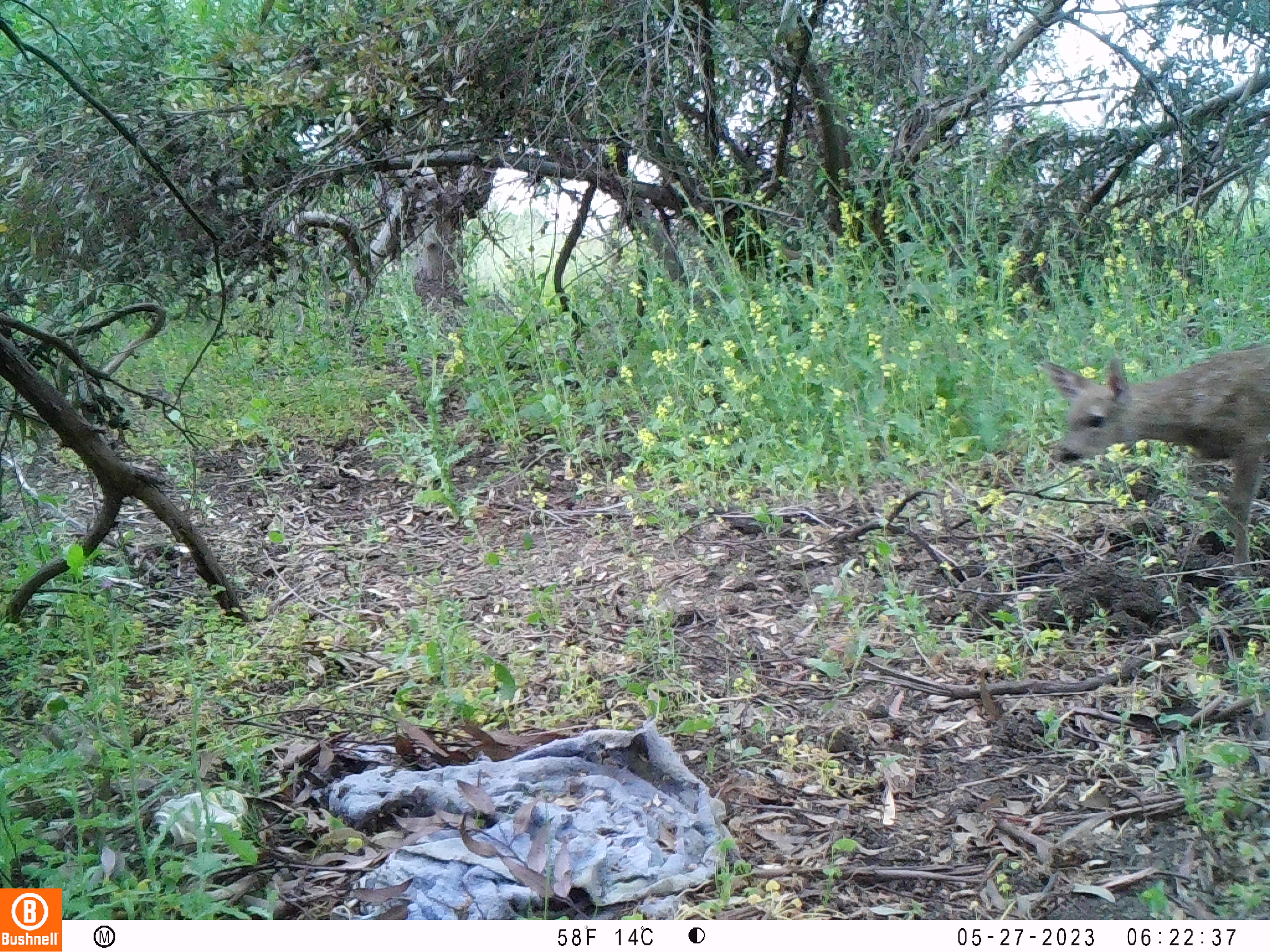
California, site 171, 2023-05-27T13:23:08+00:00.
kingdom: Animalia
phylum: Chordata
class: Mammalia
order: Artiodactyla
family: Cervidae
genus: Odocoileus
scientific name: Odocoileus hemionus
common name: mule deer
Mule deer (Odocoileus hemionus).